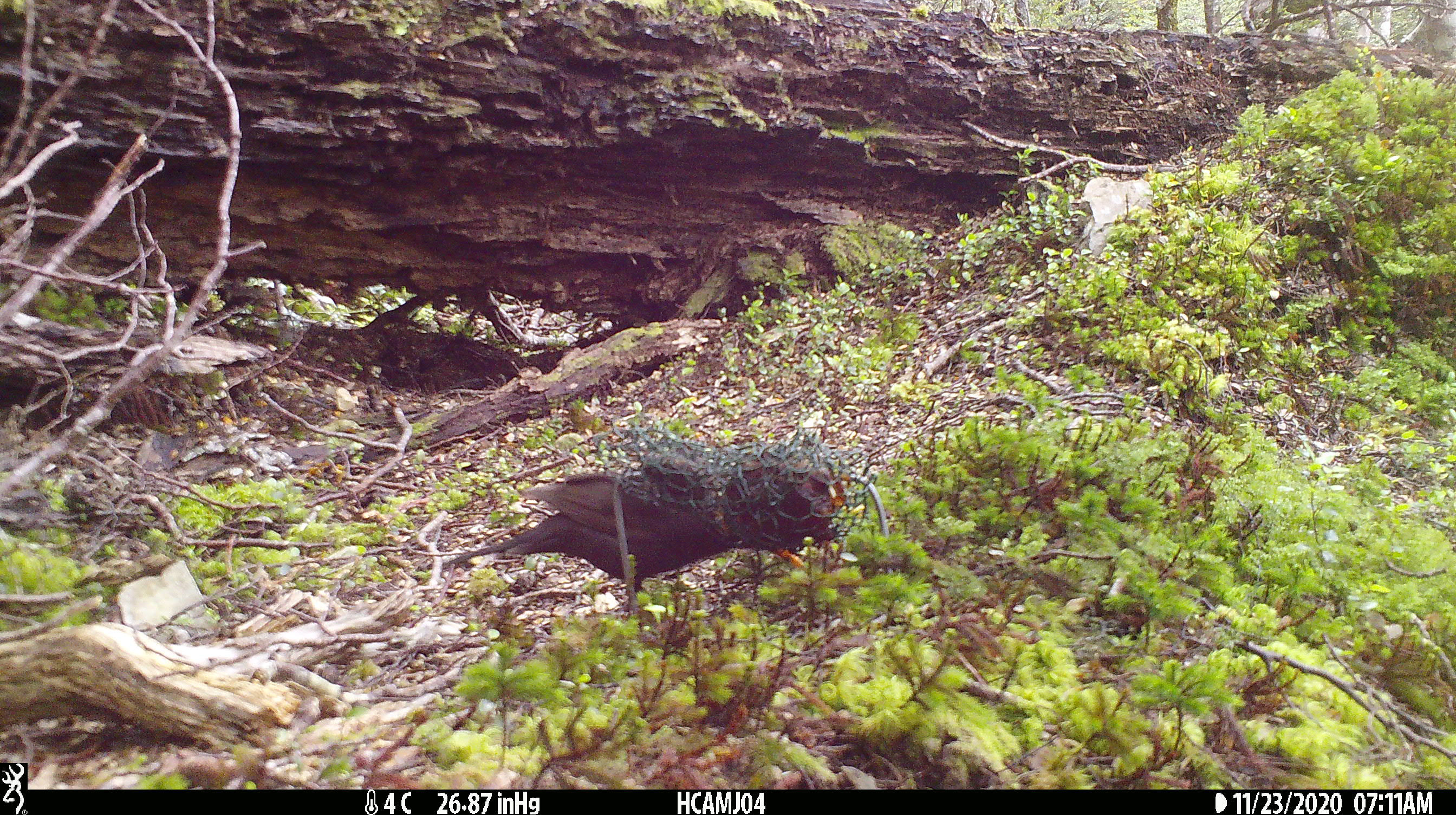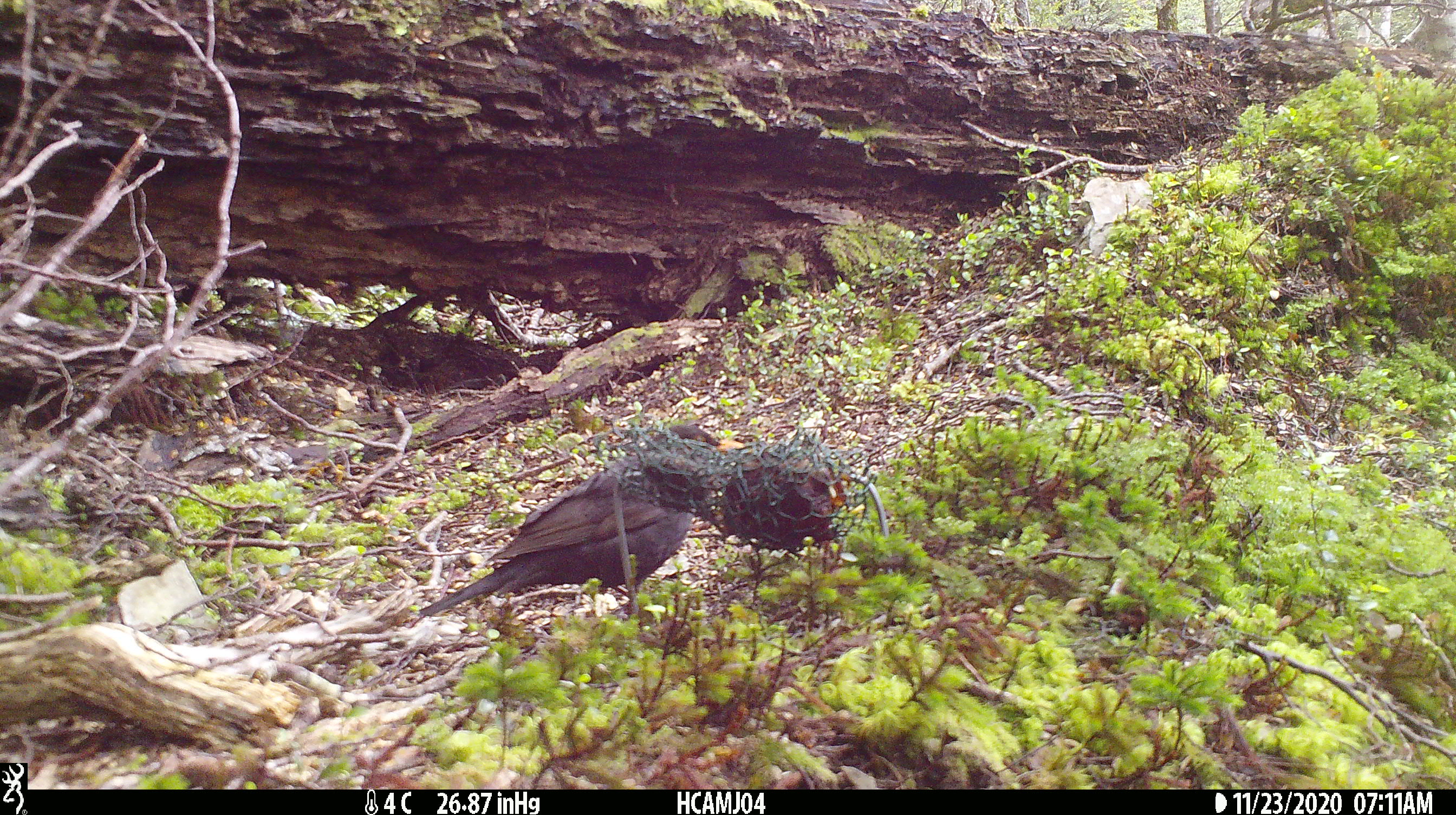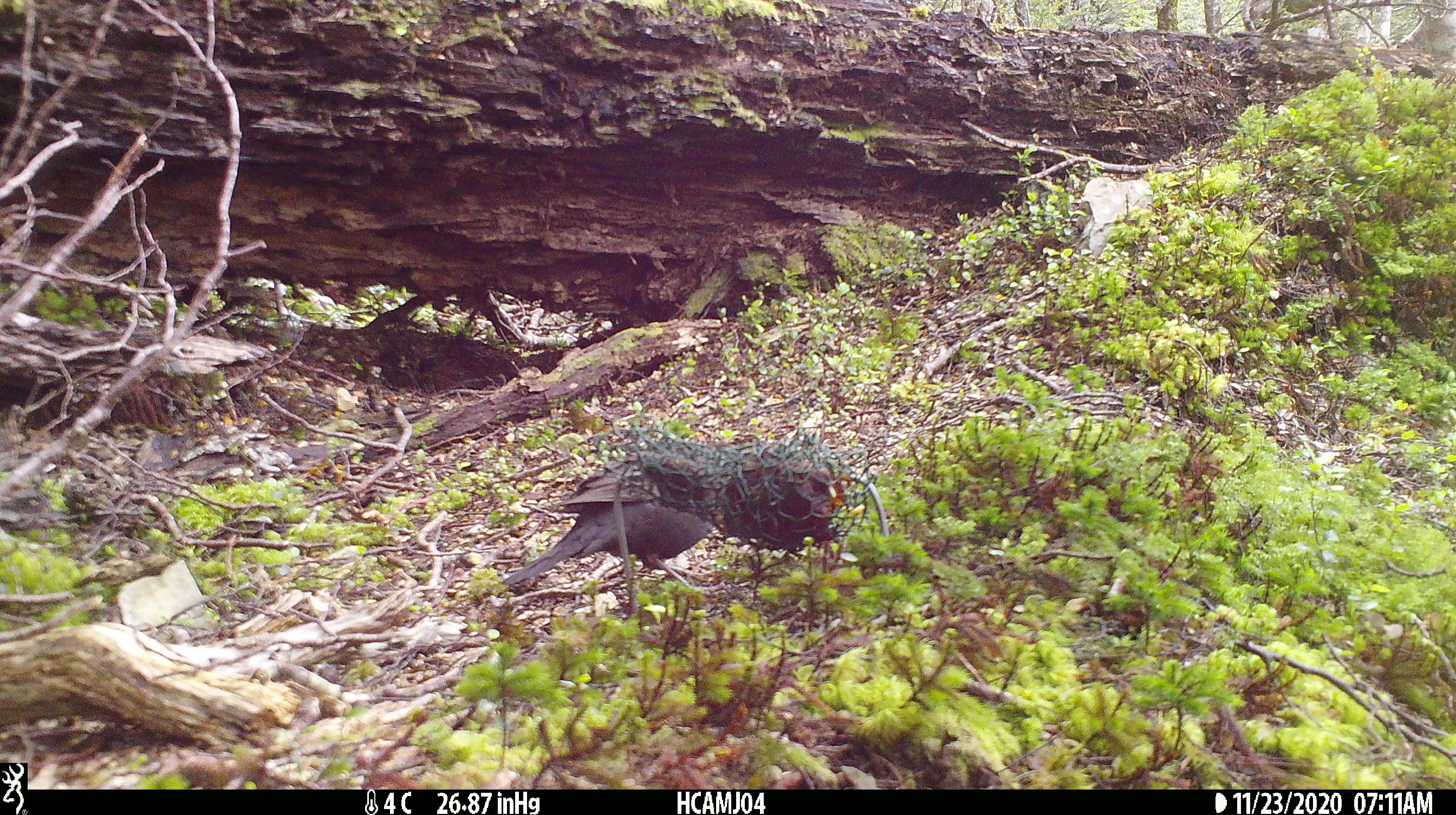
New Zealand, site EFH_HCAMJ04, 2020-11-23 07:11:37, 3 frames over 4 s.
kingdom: Animalia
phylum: Chordata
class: Aves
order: Passeriformes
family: Turdidae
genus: Turdus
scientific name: Turdus merula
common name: eurasian blackbird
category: blackbird